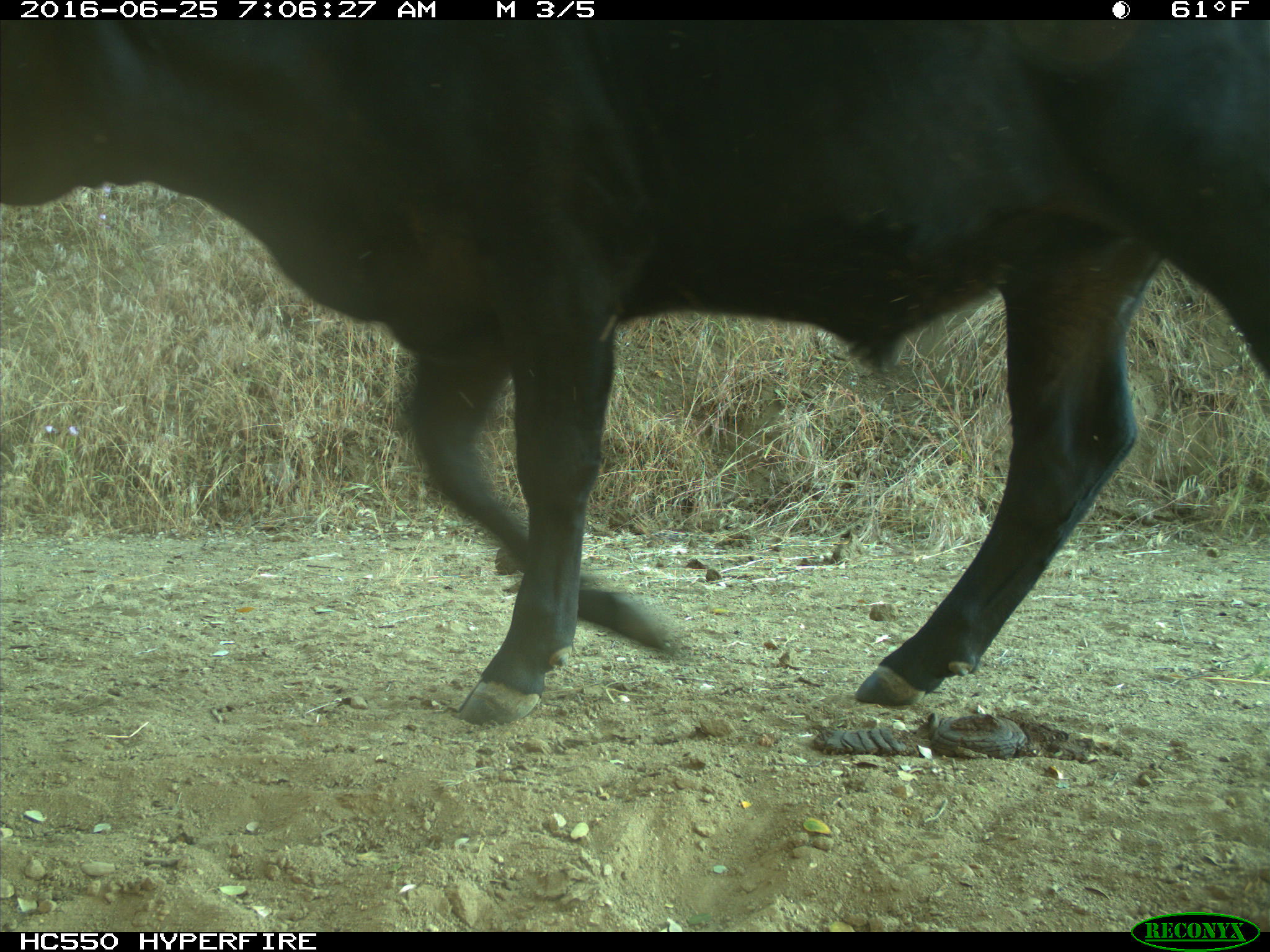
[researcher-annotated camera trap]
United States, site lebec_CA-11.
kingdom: Animalia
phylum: Chordata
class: Mammalia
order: Artiodactyla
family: Bovidae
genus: Bos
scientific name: Bos taurus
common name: domestic cow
Bos taurus (domestic cow).